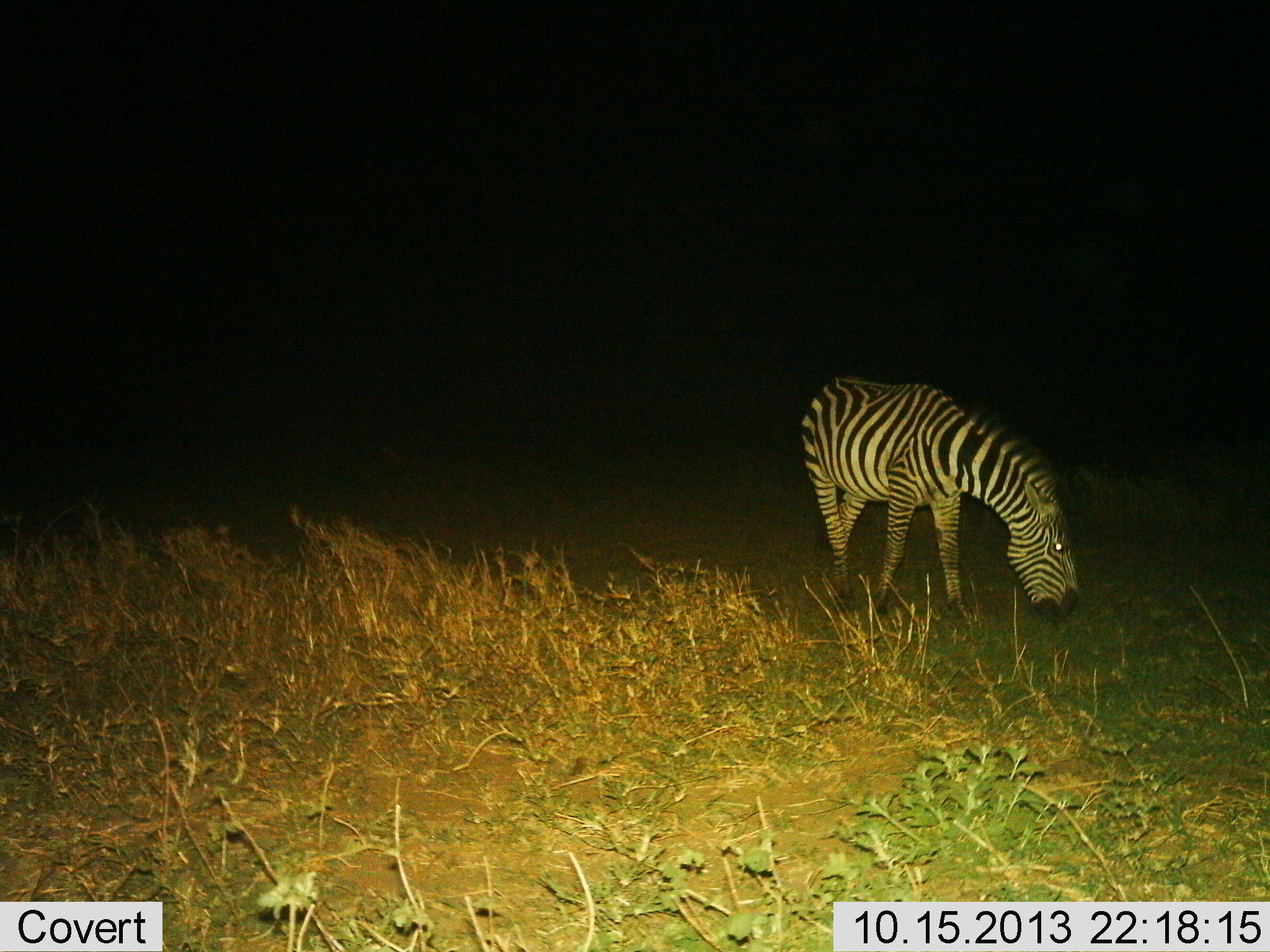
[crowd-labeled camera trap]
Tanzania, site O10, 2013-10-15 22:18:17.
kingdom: Animalia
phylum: Chordata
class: Mammalia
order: Perissodactyla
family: Equidae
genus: Equus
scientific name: Equus quagga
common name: plains zebra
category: zebra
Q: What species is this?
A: Zebra (plains zebra) (Equus quagga).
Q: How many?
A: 1.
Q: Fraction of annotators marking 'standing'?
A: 36%.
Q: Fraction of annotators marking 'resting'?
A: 0%.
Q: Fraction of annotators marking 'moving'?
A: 5%.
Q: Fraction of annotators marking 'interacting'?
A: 0%.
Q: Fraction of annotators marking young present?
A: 0%.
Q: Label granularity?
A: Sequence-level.